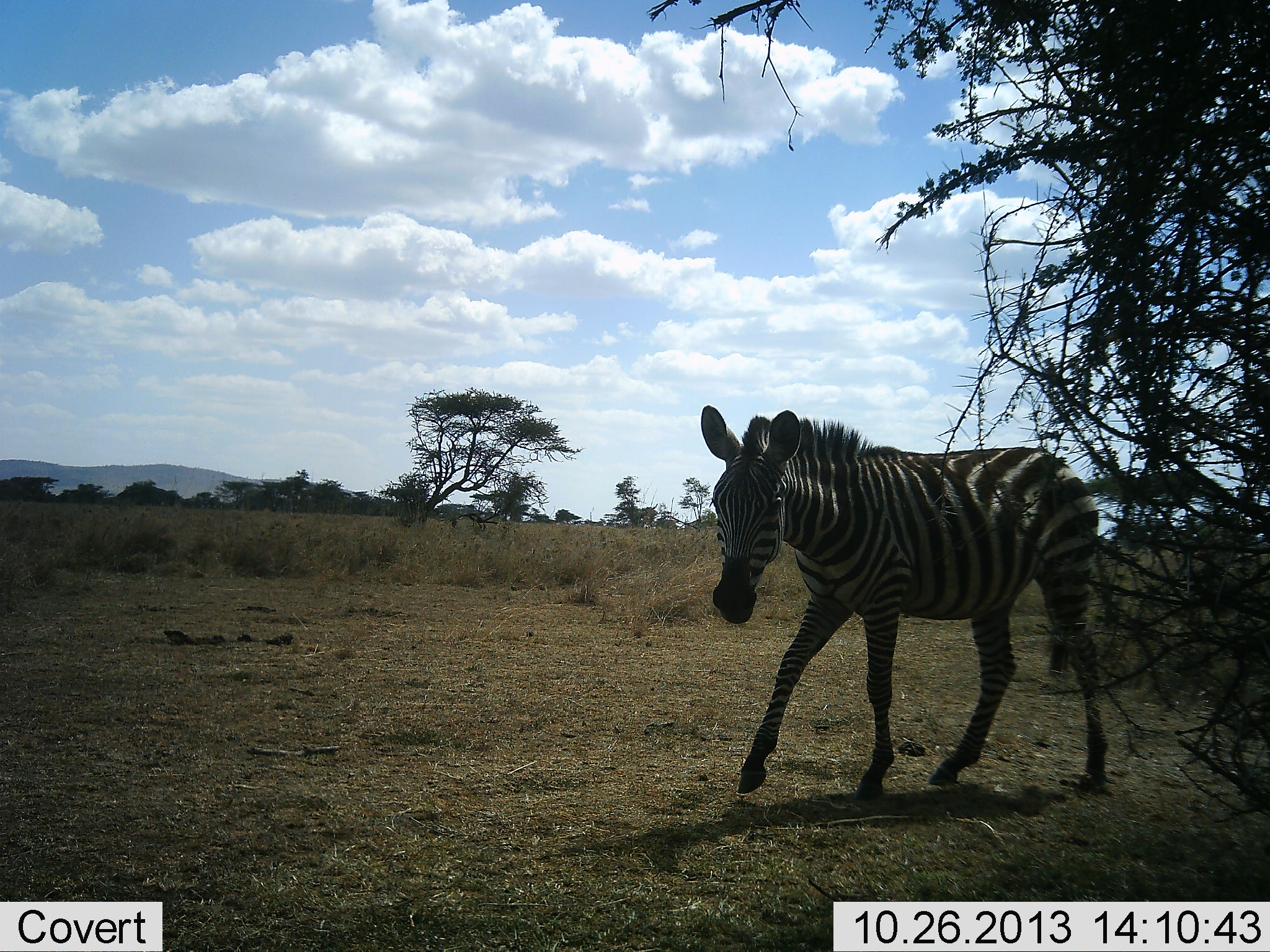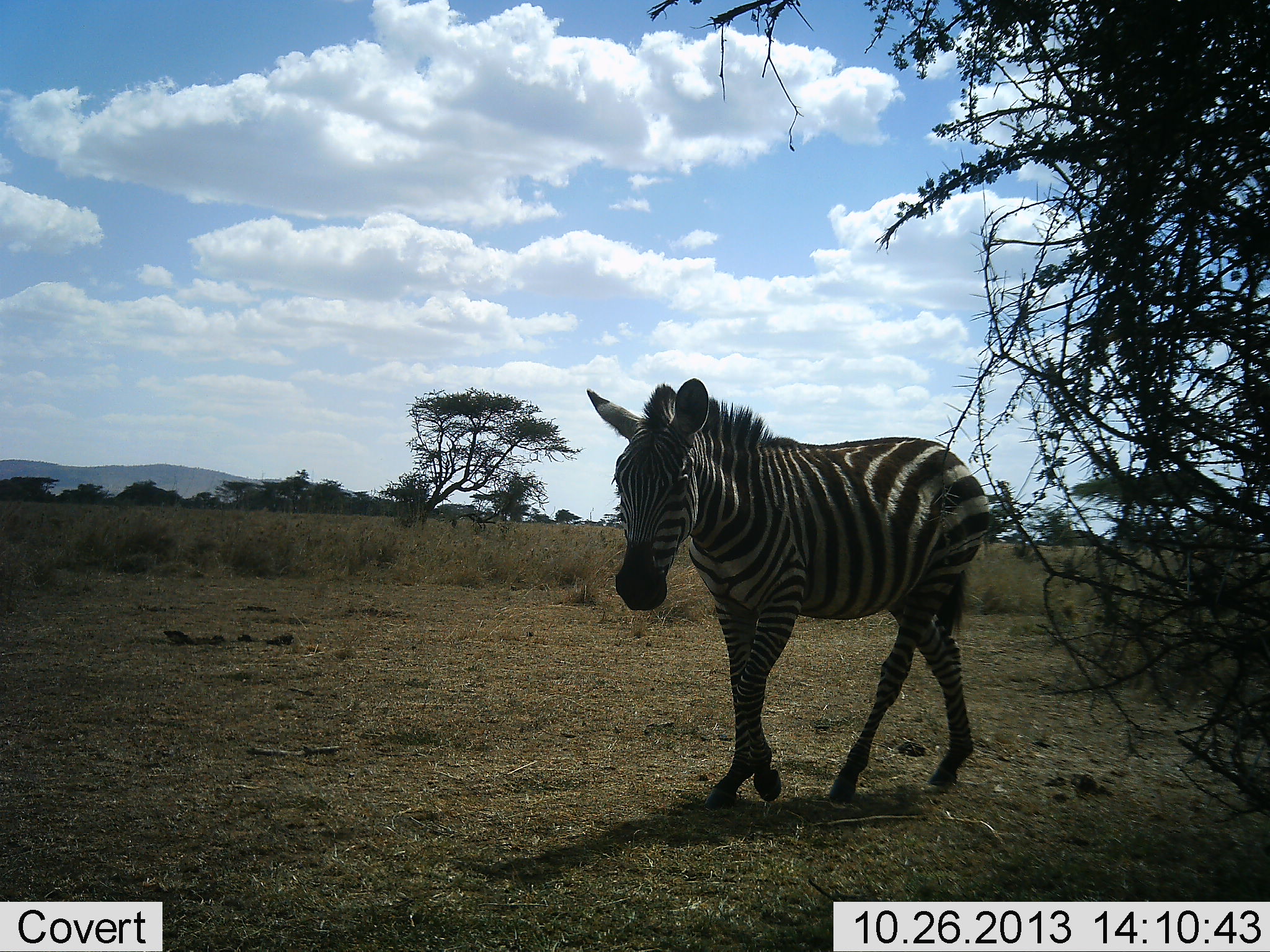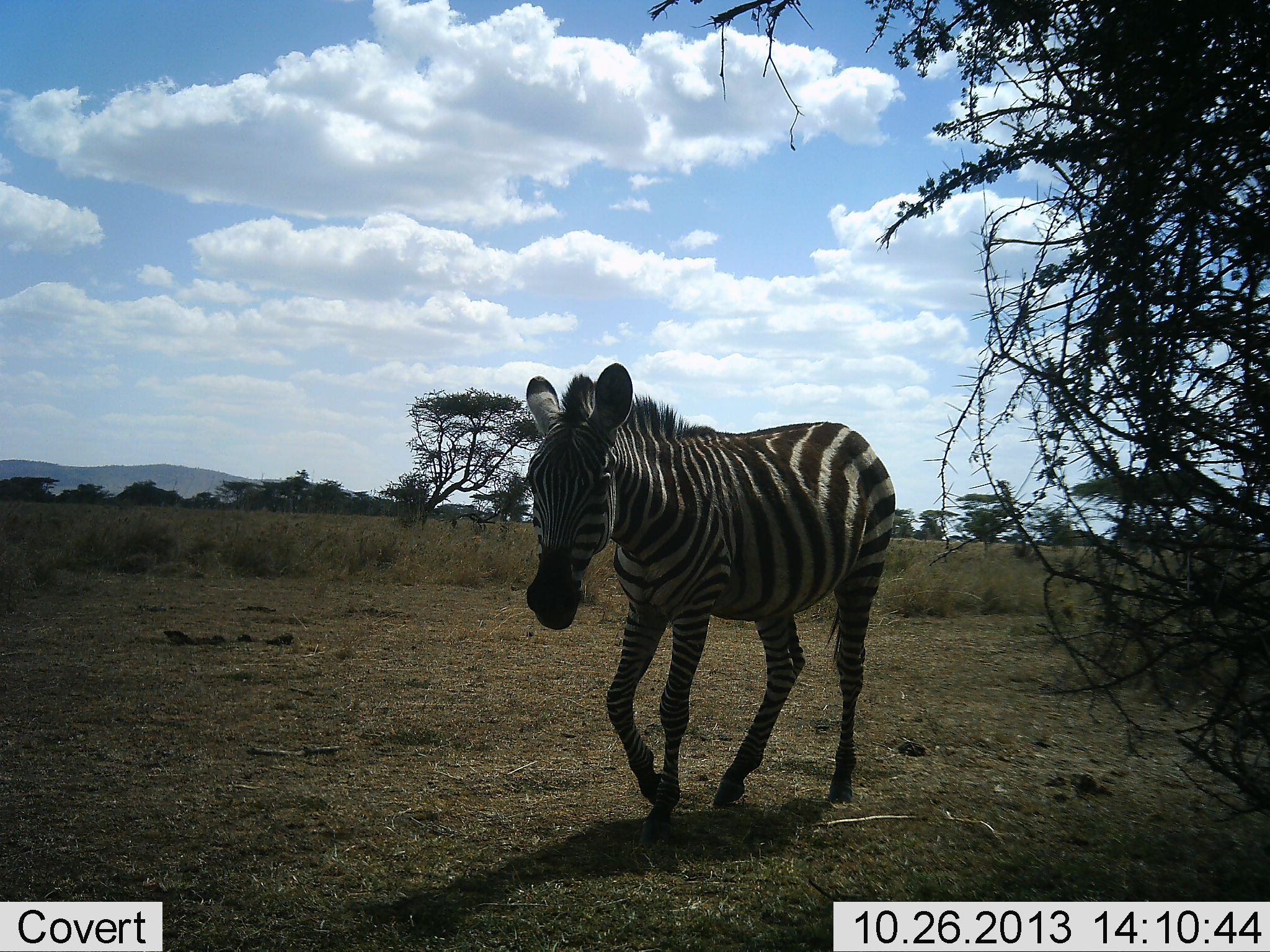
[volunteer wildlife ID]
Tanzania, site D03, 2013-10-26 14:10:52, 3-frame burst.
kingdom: Animalia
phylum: Chordata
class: Mammalia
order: Perissodactyla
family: Equidae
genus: Equus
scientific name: Equus quagga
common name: plains zebra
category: zebra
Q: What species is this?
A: Zebra (plains zebra) (Equus quagga).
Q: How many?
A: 1.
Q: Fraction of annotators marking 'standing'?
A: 0%.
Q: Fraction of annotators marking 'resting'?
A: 0%.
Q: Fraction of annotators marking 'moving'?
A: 100%.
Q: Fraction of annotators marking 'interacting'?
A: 0%.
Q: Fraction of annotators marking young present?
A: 0%.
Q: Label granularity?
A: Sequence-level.